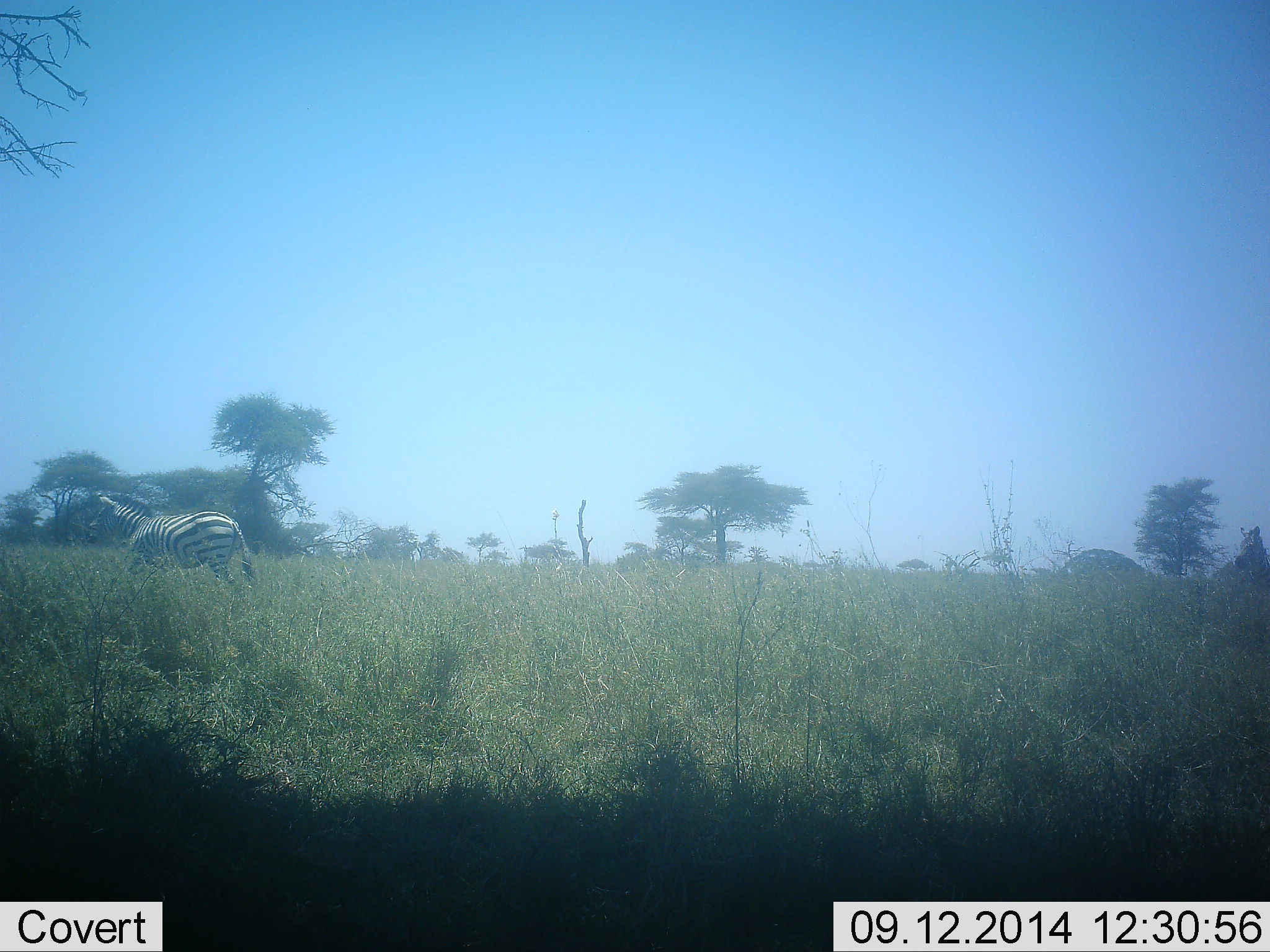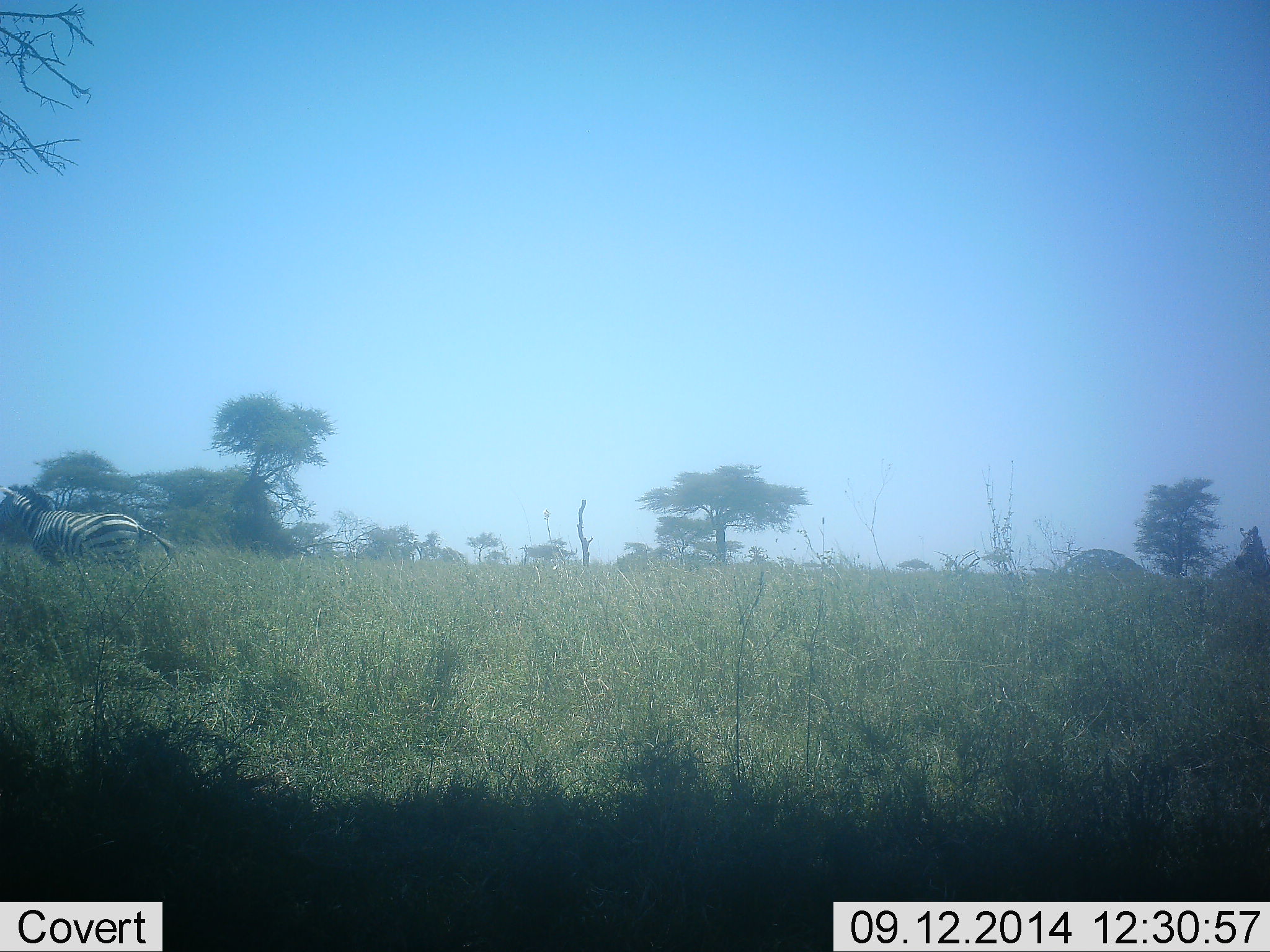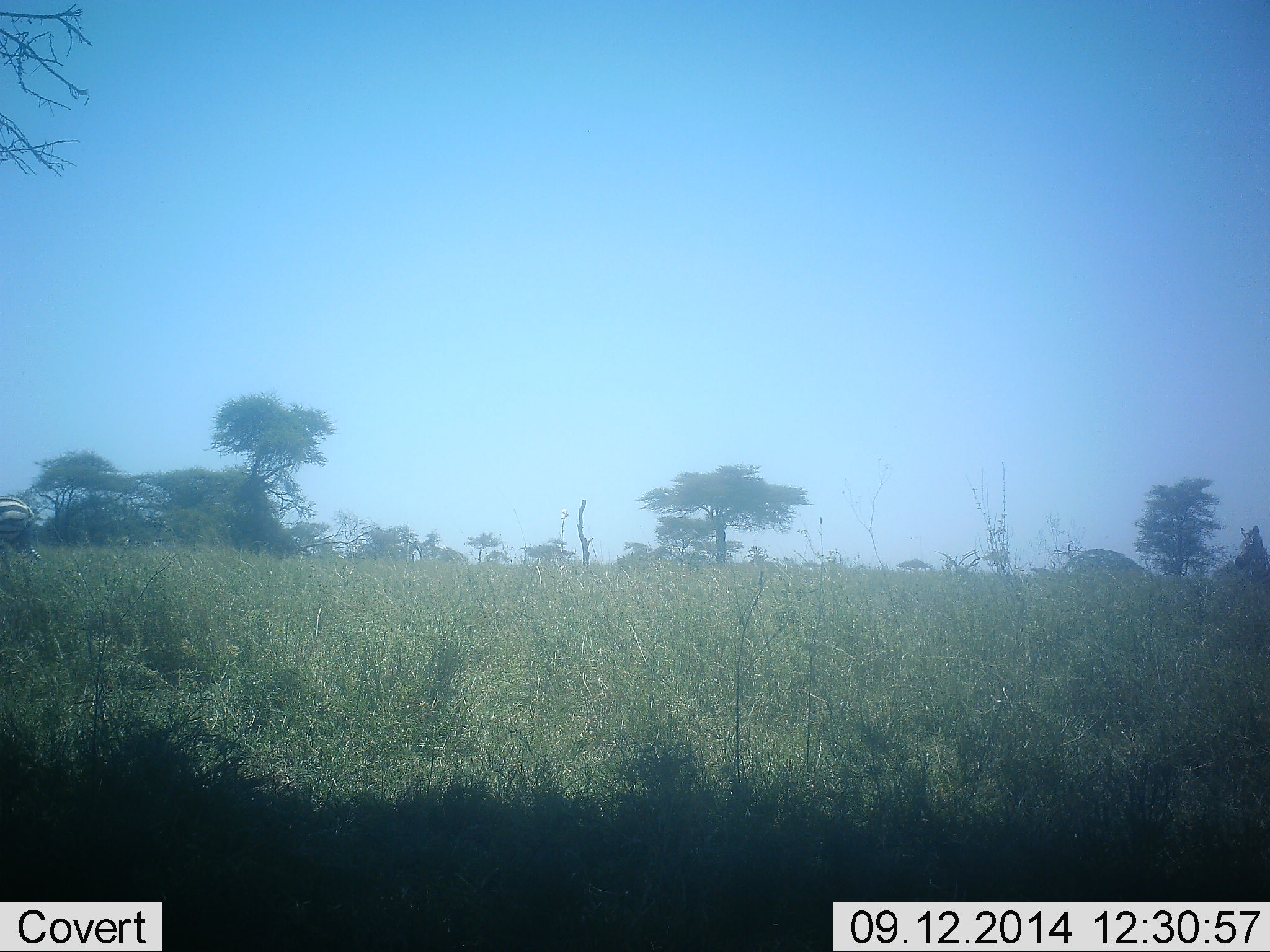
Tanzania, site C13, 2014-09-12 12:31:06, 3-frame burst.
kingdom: Animalia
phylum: Chordata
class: Mammalia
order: Perissodactyla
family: Equidae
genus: Equus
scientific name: Equus quagga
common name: plains zebra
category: zebra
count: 1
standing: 10%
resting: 0%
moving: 100%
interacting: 0%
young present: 0%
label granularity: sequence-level